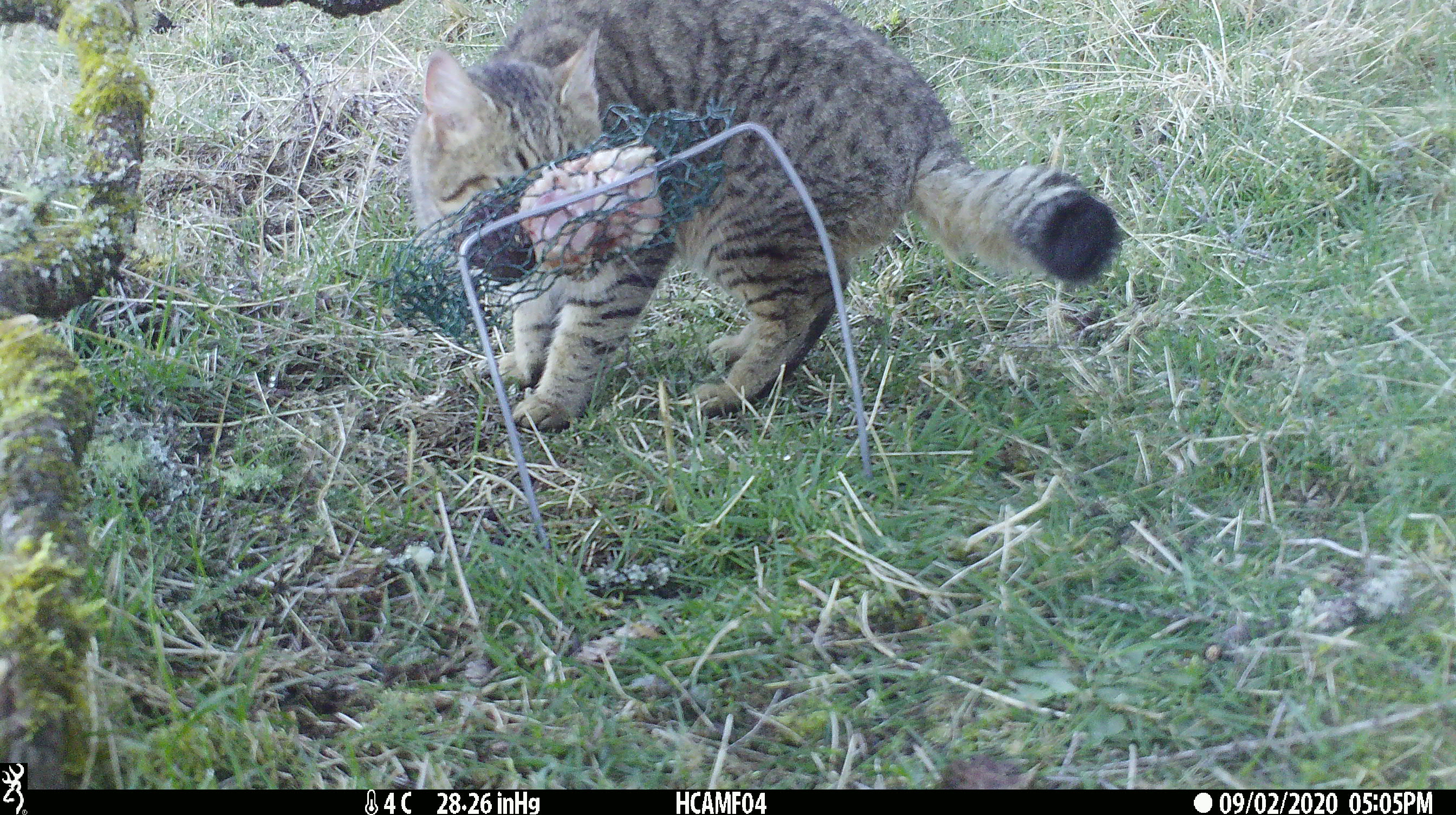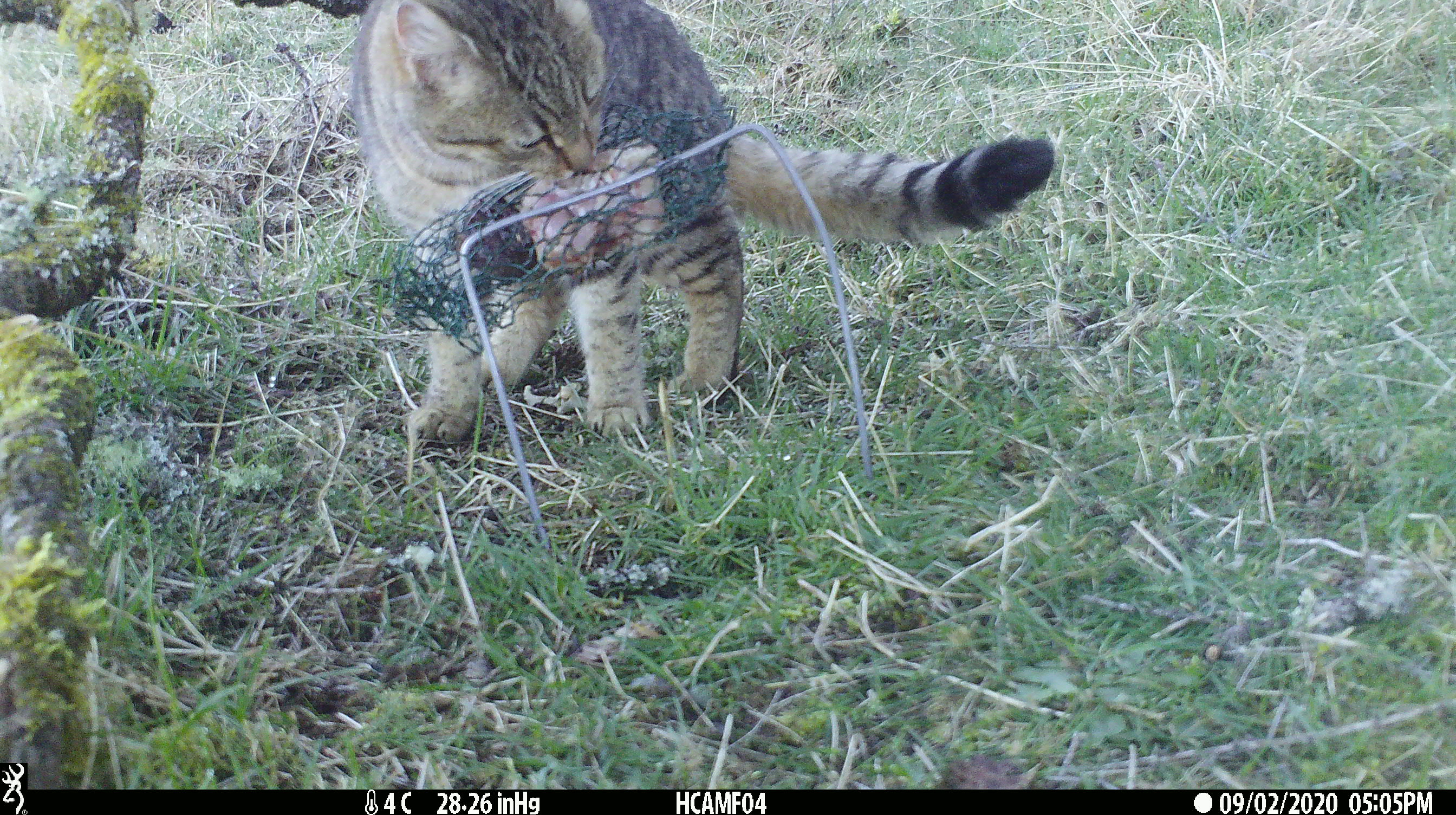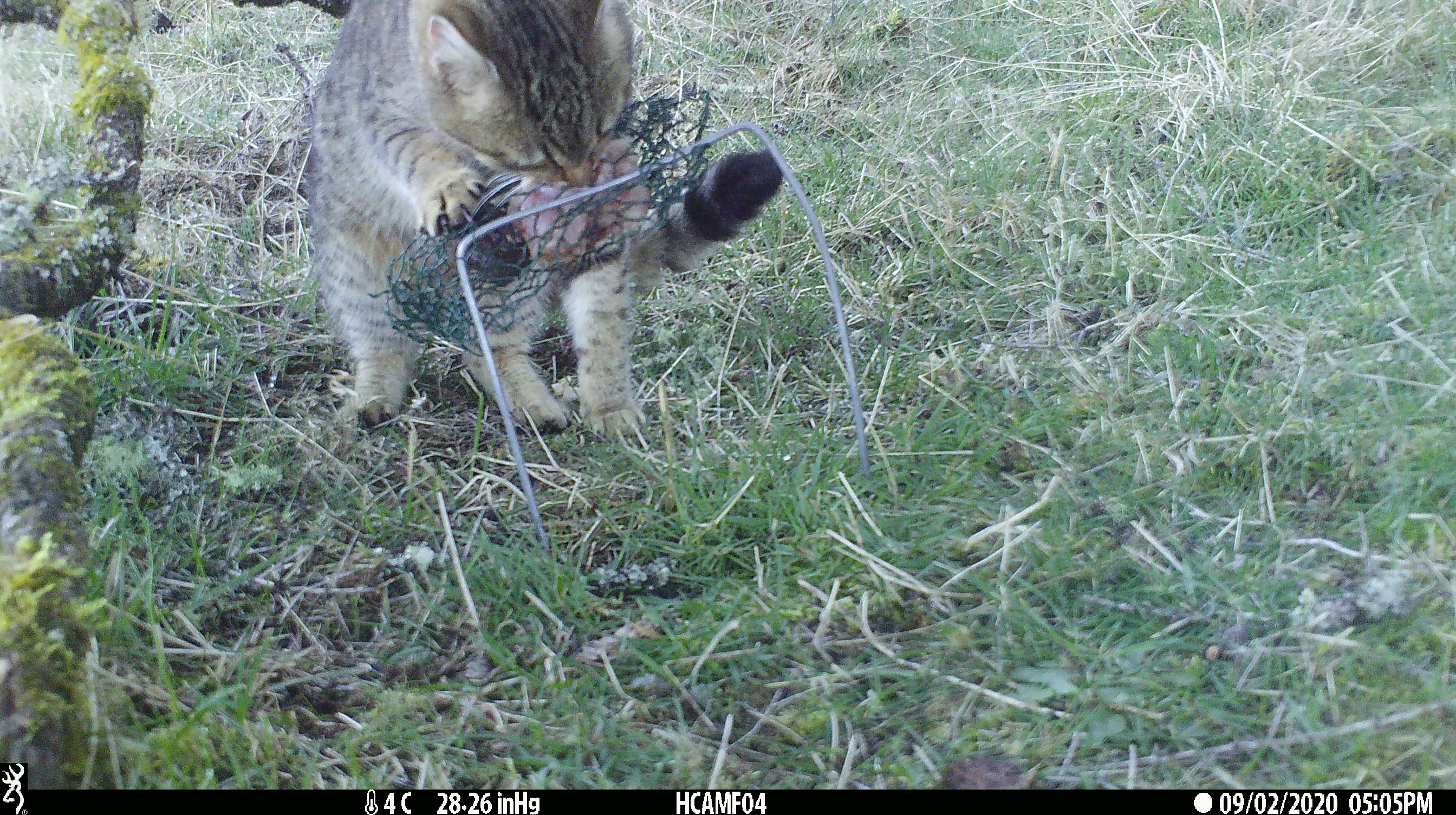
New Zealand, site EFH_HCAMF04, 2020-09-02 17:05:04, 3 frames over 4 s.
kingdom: Animalia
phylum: Chordata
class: Mammalia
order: Carnivora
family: Felidae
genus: Felis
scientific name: Felis catus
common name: domestic cat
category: cat